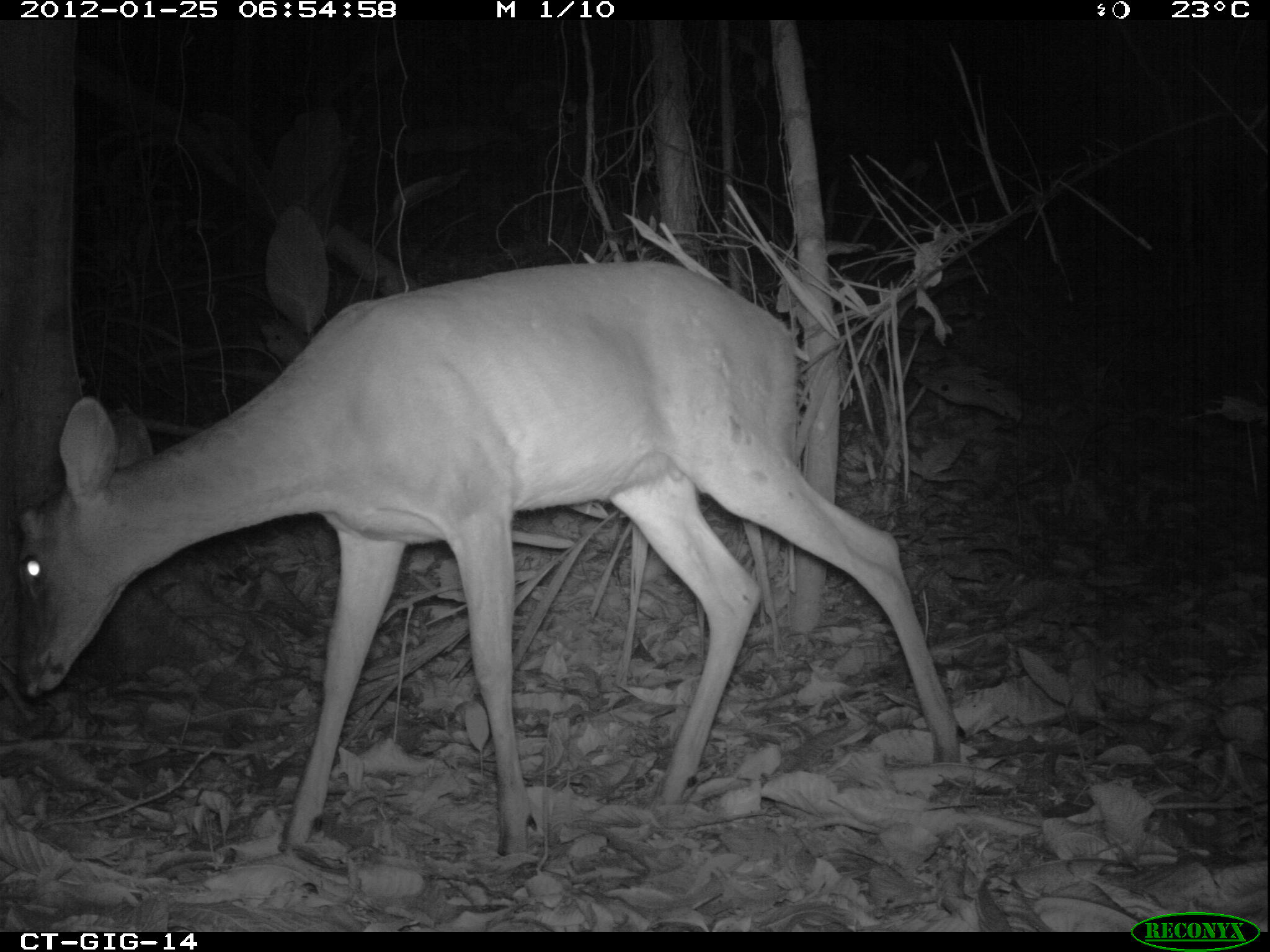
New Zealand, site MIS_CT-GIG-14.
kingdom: Animalia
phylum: Chordata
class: Mammalia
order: Artiodactyla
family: Cervidae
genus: Odocoileus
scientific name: Odocoileus virginianus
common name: white-tailed deer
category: white tailed deer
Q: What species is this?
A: White tailed deer (white-tailed deer) (Odocoileus virginianus).